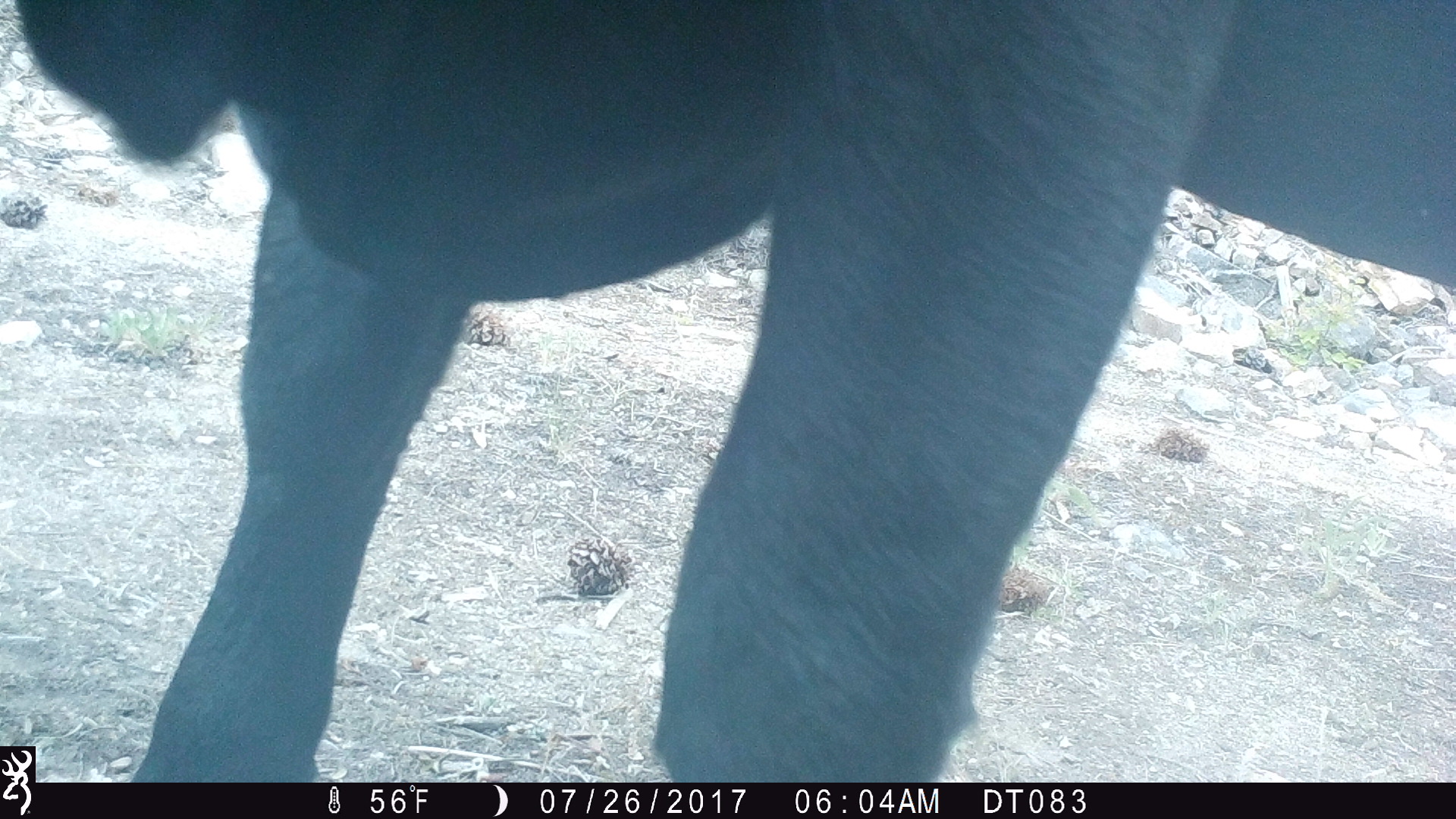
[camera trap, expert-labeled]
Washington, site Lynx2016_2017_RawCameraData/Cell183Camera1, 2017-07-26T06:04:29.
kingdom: Animalia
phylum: Chordata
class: Mammalia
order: Artiodactyla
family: Bovidae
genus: Bos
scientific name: Bos taurus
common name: domestic cattle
Domestic cattle (Bos taurus). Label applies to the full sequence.